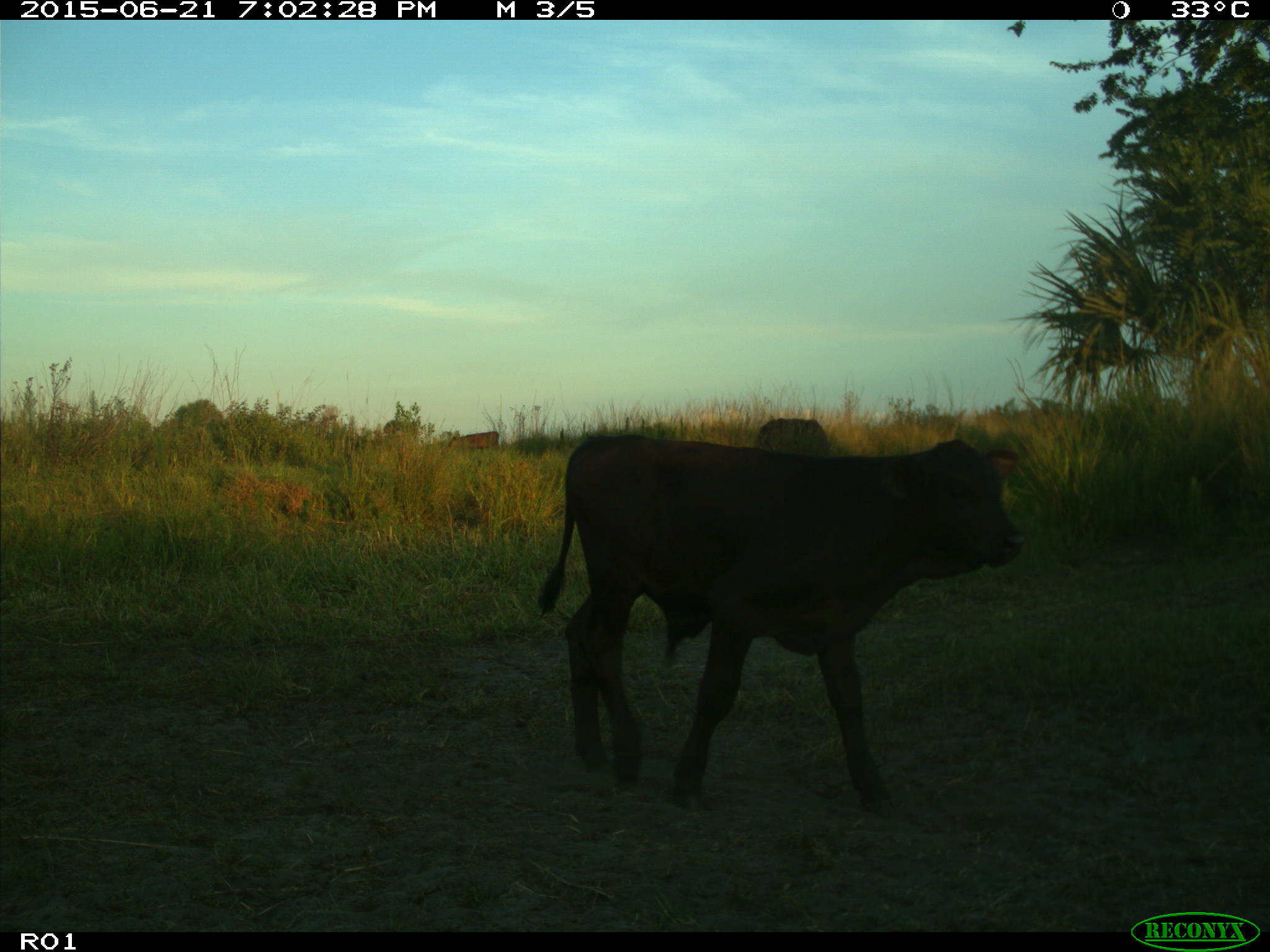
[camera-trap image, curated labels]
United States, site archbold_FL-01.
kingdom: Animalia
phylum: Chordata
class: Mammalia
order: Artiodactyla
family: Bovidae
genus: Bos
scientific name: Bos taurus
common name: domestic cow